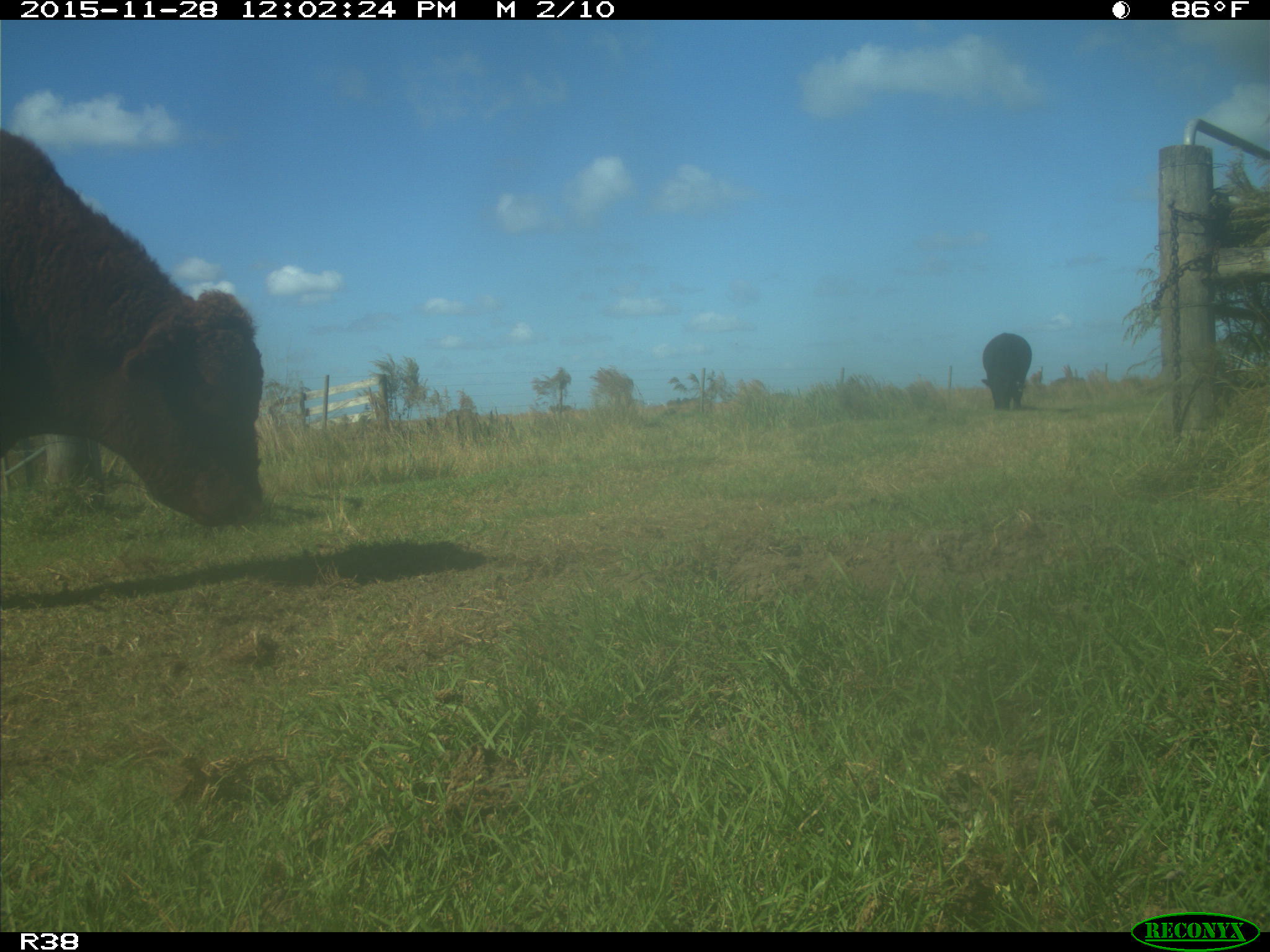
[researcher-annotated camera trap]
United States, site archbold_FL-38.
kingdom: Animalia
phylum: Chordata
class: Mammalia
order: Artiodactyla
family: Bovidae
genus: Bos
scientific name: Bos taurus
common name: domestic cow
Bos taurus (domestic cow).